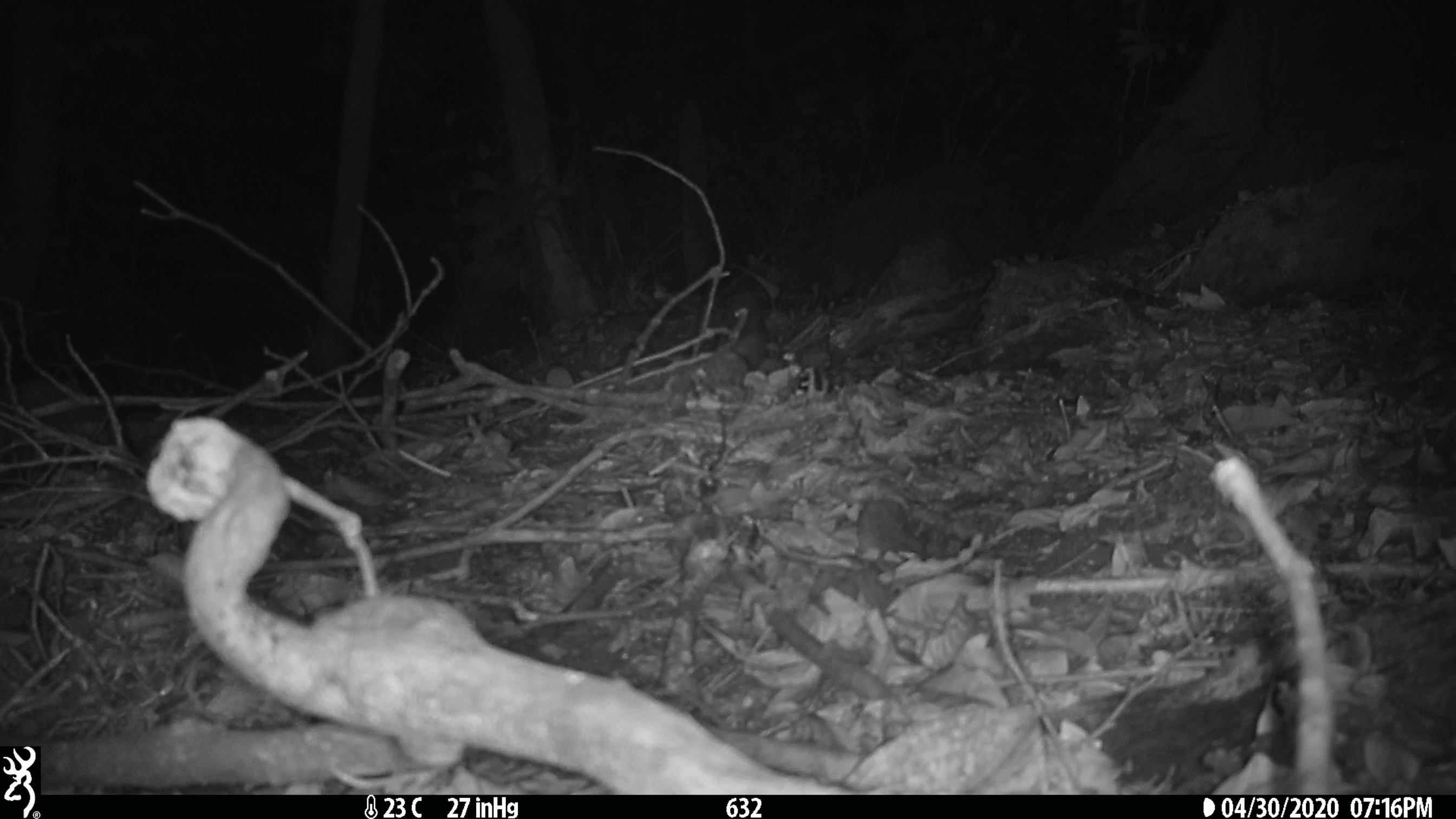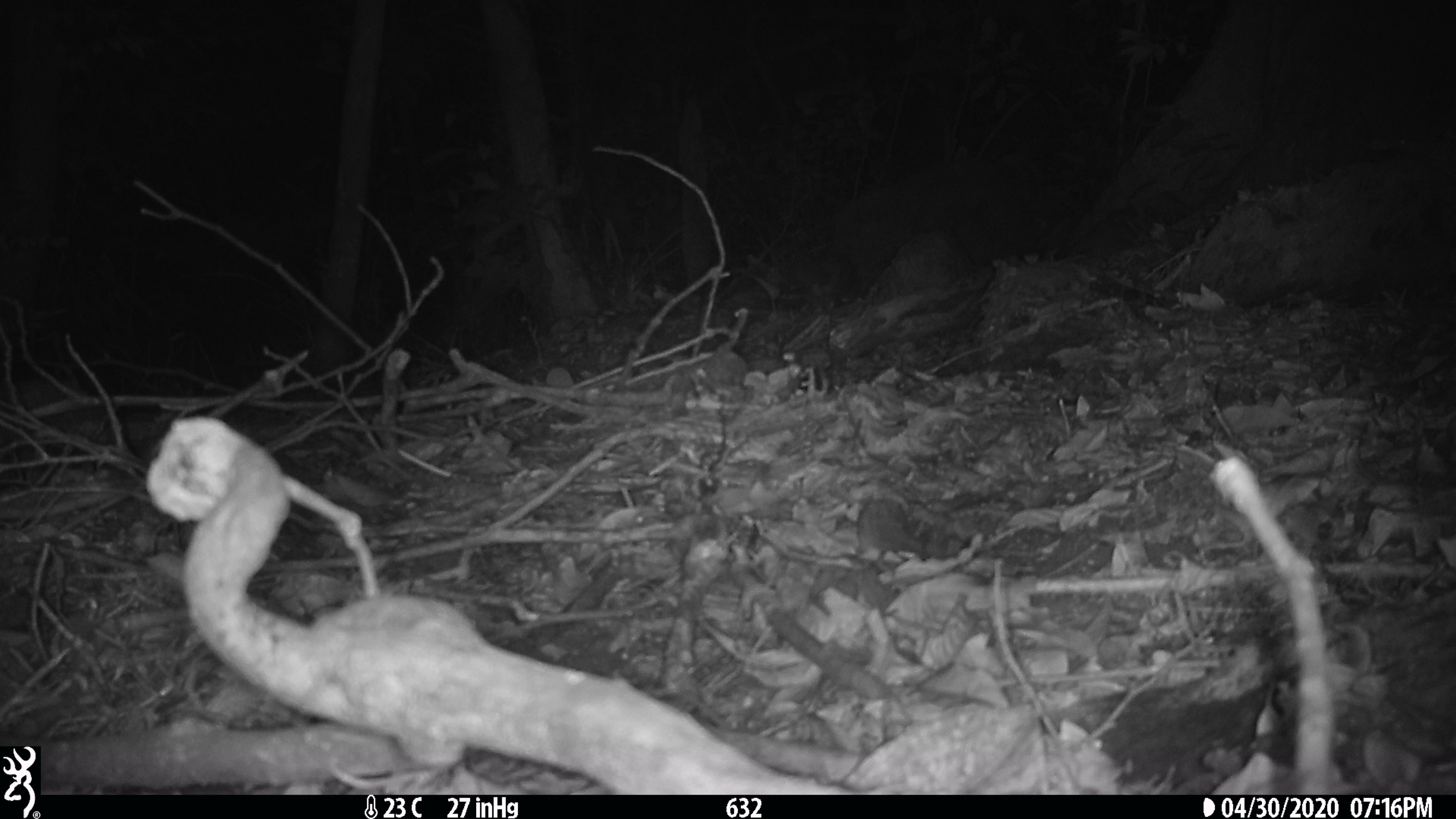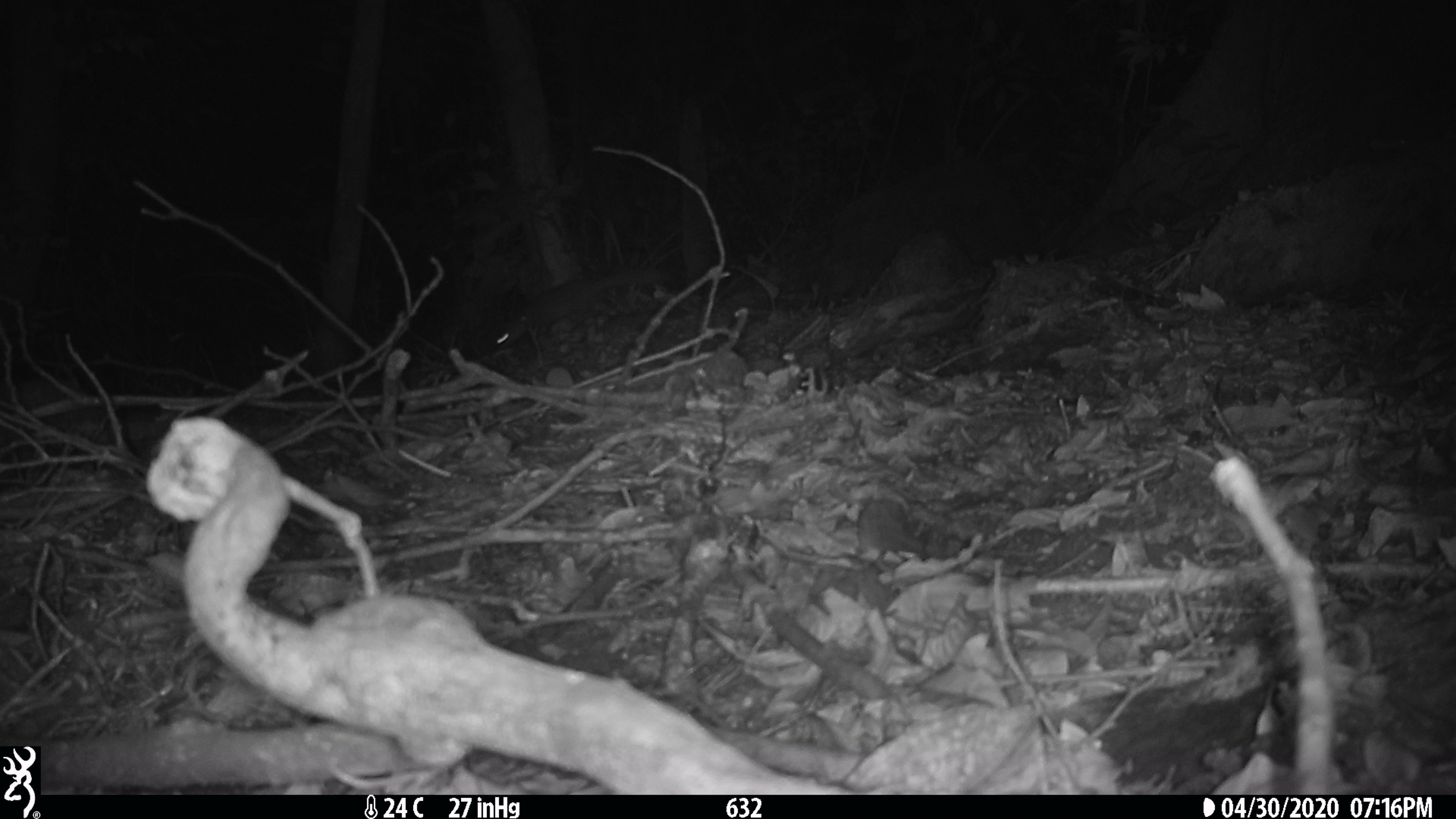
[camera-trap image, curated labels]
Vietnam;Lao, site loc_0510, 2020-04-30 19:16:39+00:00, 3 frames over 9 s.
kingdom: Animalia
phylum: Chordata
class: Mammalia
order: Carnivora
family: Mustelidae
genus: Melogale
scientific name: Melogale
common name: ferret badger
Ferret badger (Melogale). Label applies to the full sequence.